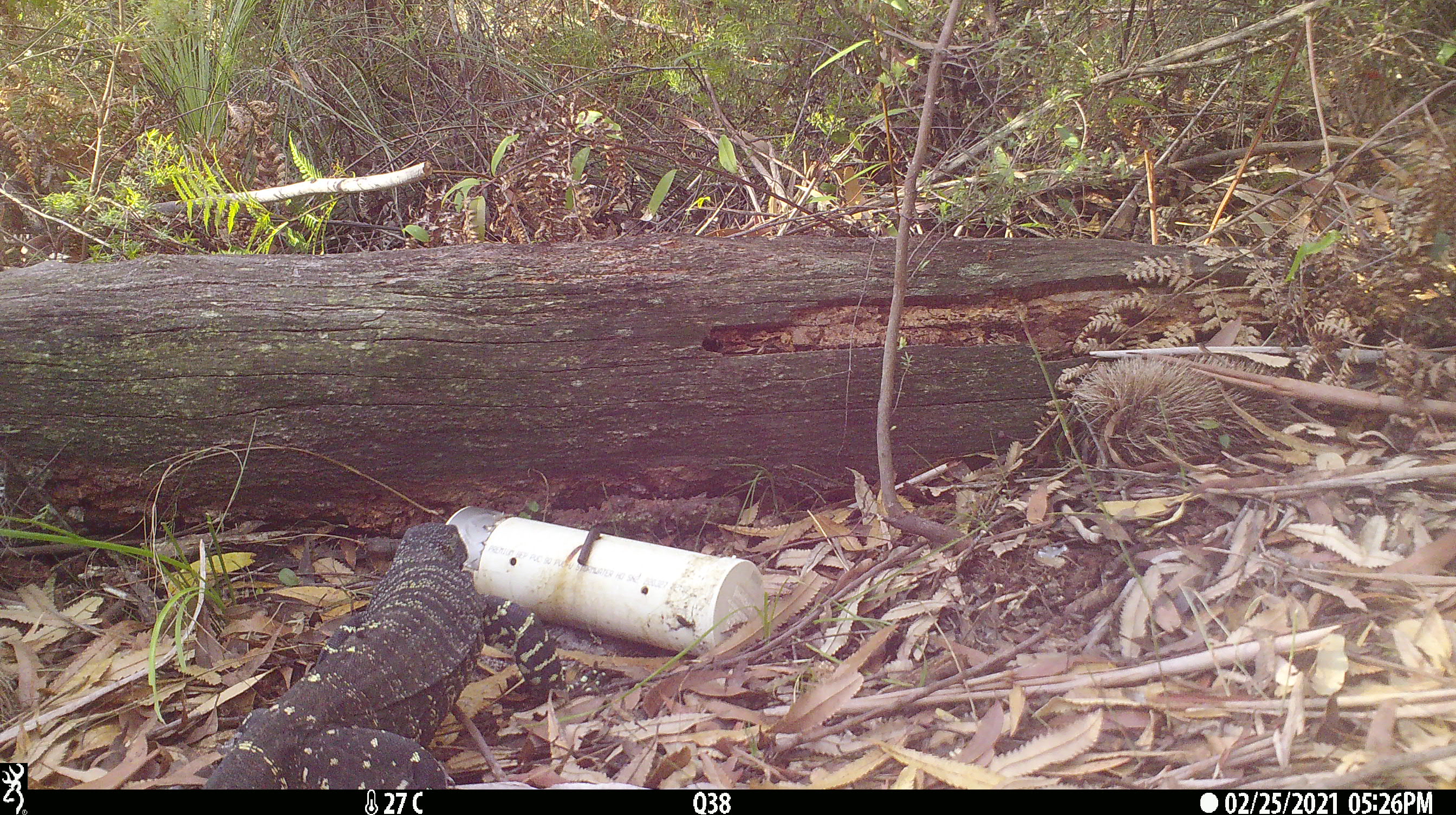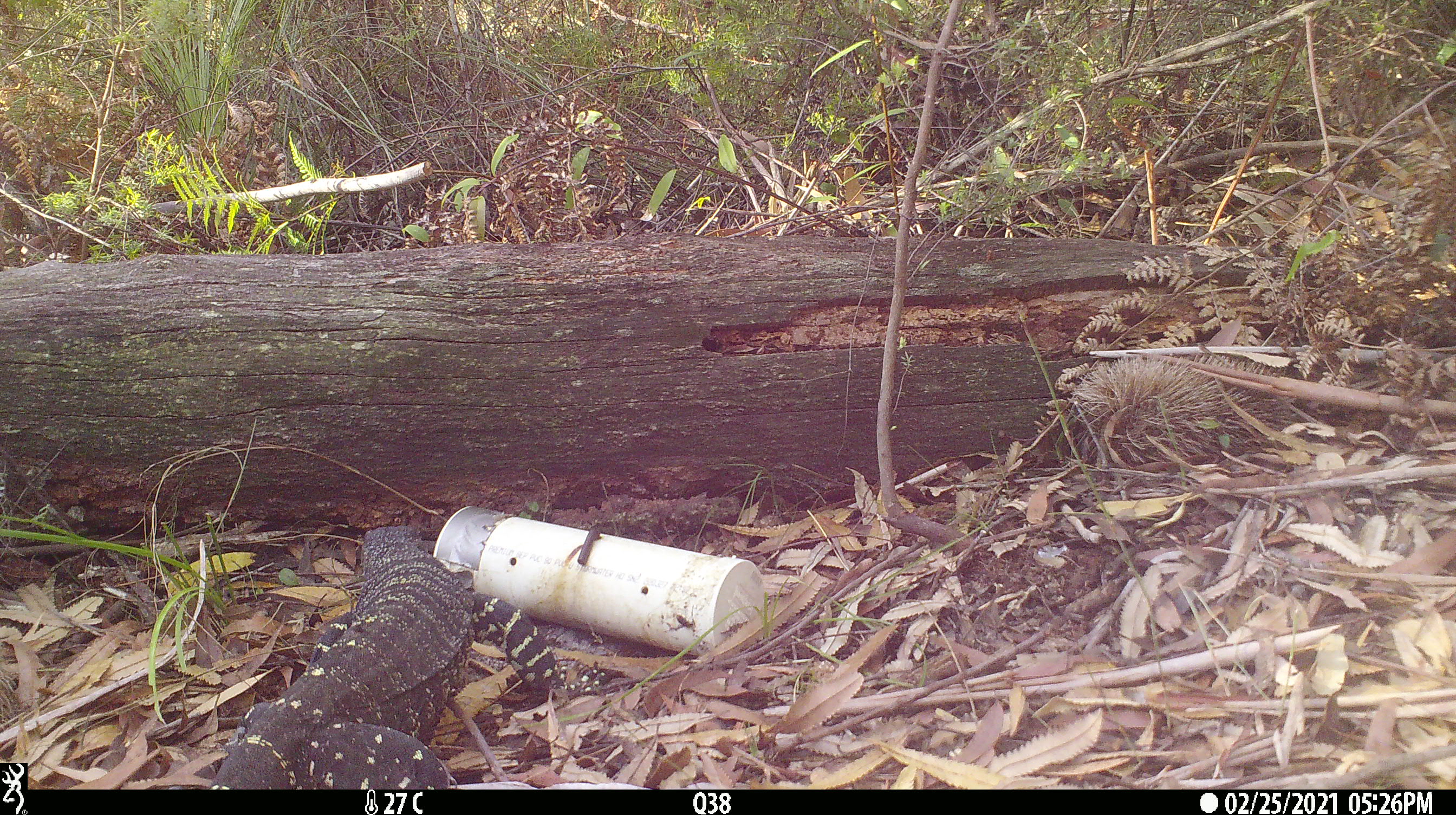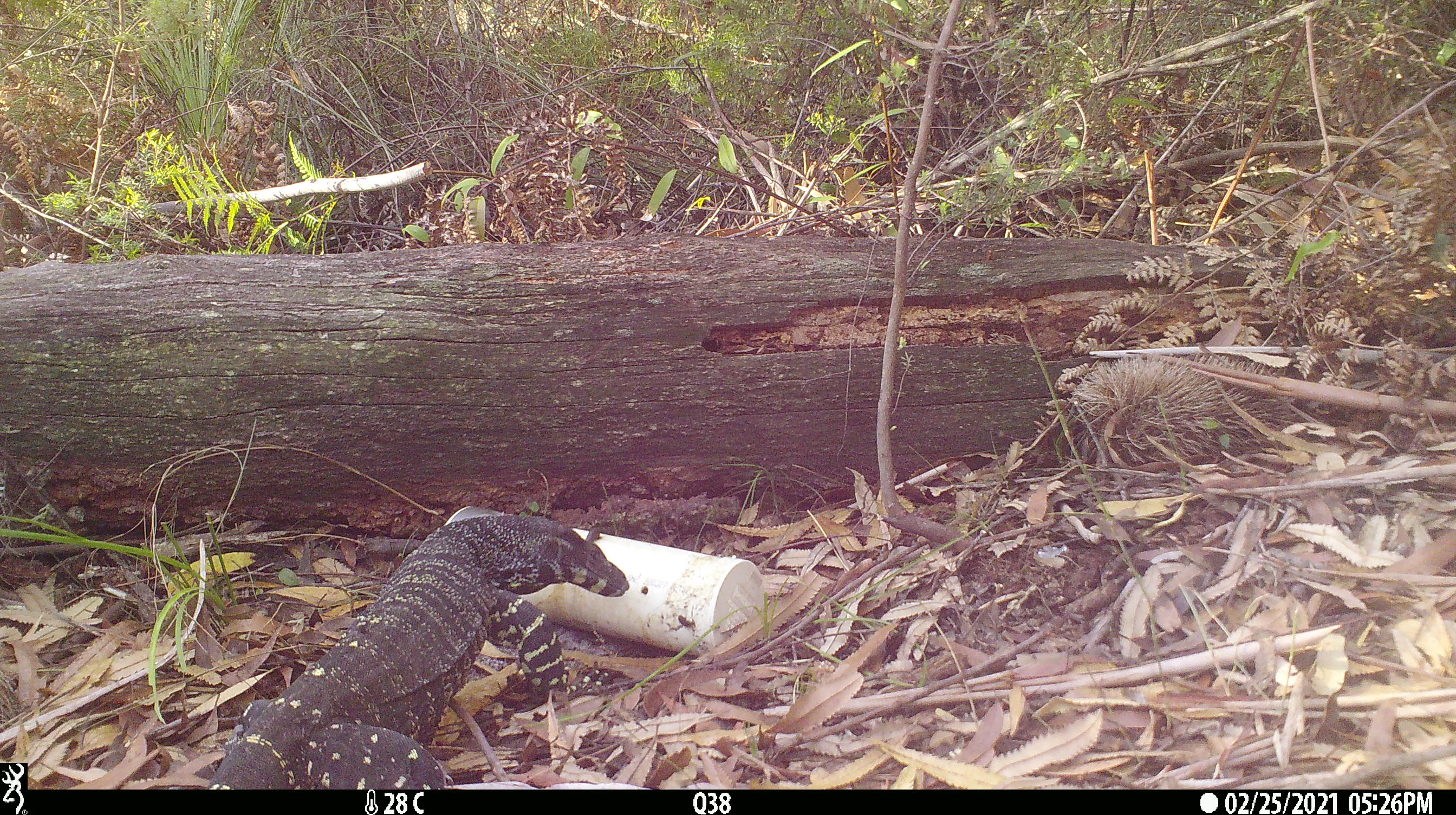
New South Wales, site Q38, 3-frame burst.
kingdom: Animalia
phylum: Chordata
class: Reptilia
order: Squamata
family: Varanidae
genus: Varanus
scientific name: Varanus varius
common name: lace monitor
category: goanna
Goanna (lace monitor) (Varanus varius).